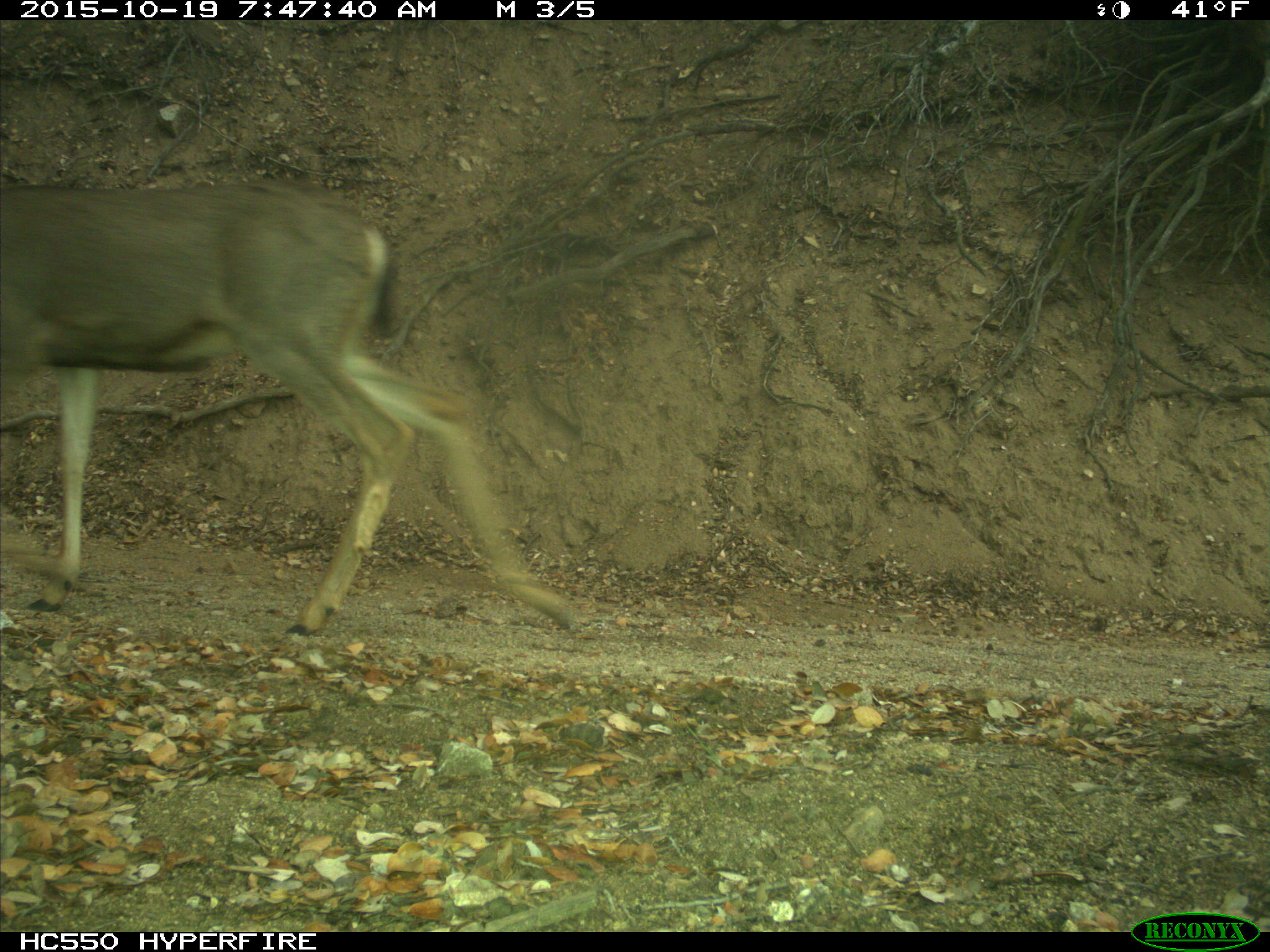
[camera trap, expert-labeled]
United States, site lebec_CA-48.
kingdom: Animalia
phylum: Chordata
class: Mammalia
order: Artiodactyla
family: Cervidae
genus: Odocoileus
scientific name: Odocoileus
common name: deer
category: unidentified deer